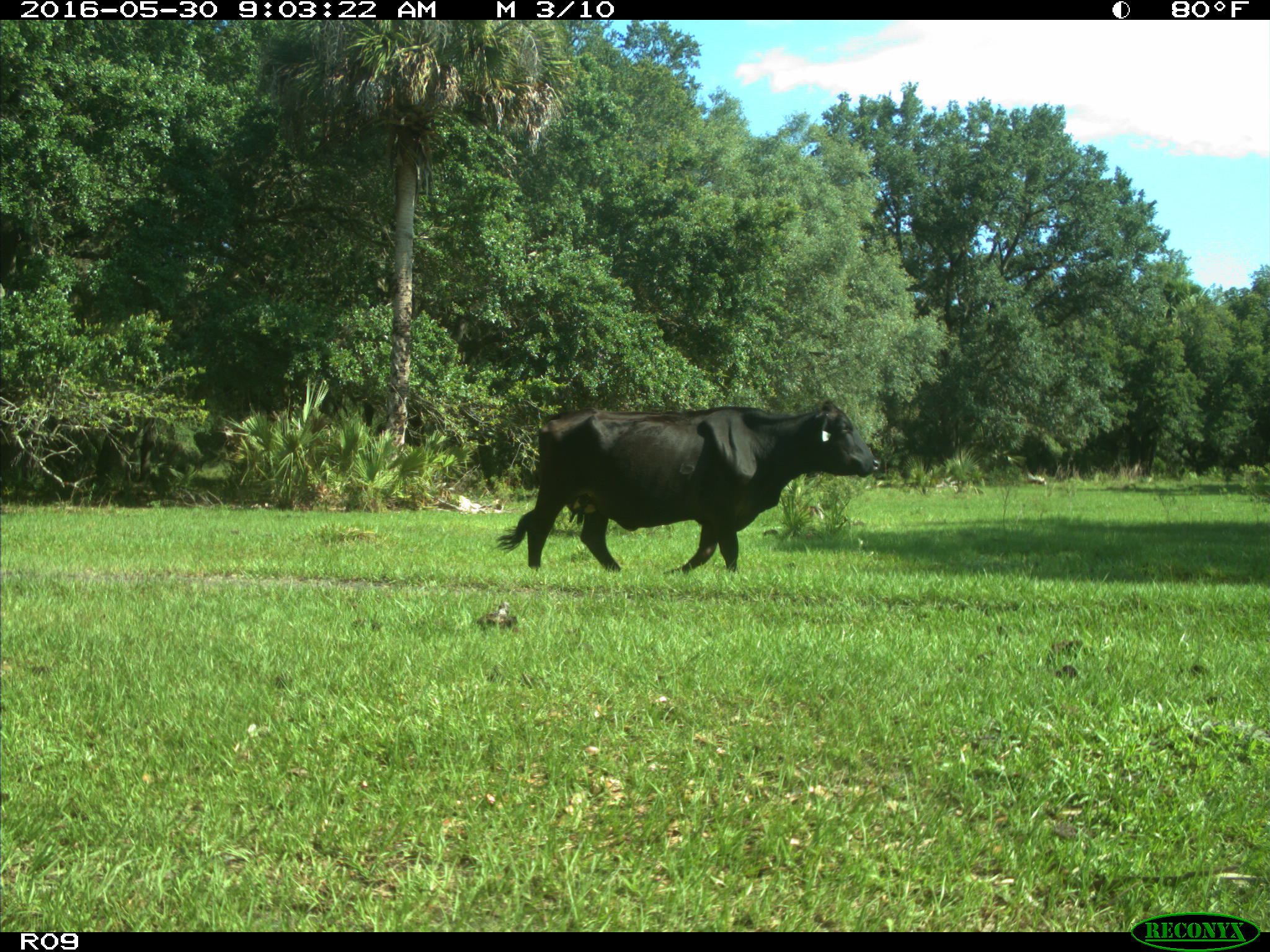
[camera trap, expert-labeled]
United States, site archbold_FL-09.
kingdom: Animalia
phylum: Chordata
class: Mammalia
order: Artiodactyla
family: Bovidae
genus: Bos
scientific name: Bos taurus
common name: domestic cow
Bos taurus (domestic cow).